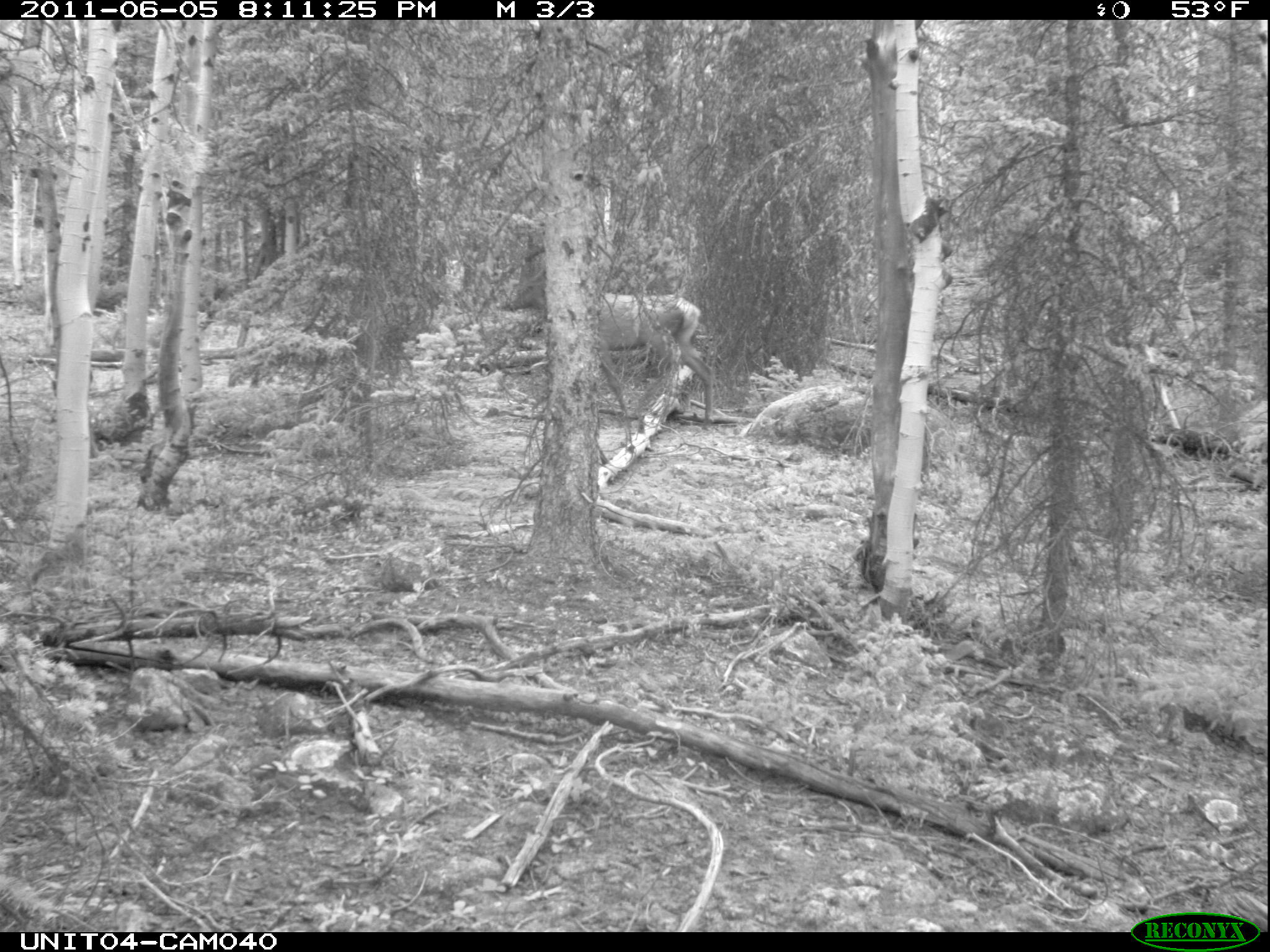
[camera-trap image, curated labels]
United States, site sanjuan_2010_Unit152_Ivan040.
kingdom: Animalia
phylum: Chordata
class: Mammalia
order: Artiodactyla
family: Cervidae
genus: Cervus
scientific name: Cervus elaphus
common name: red deer